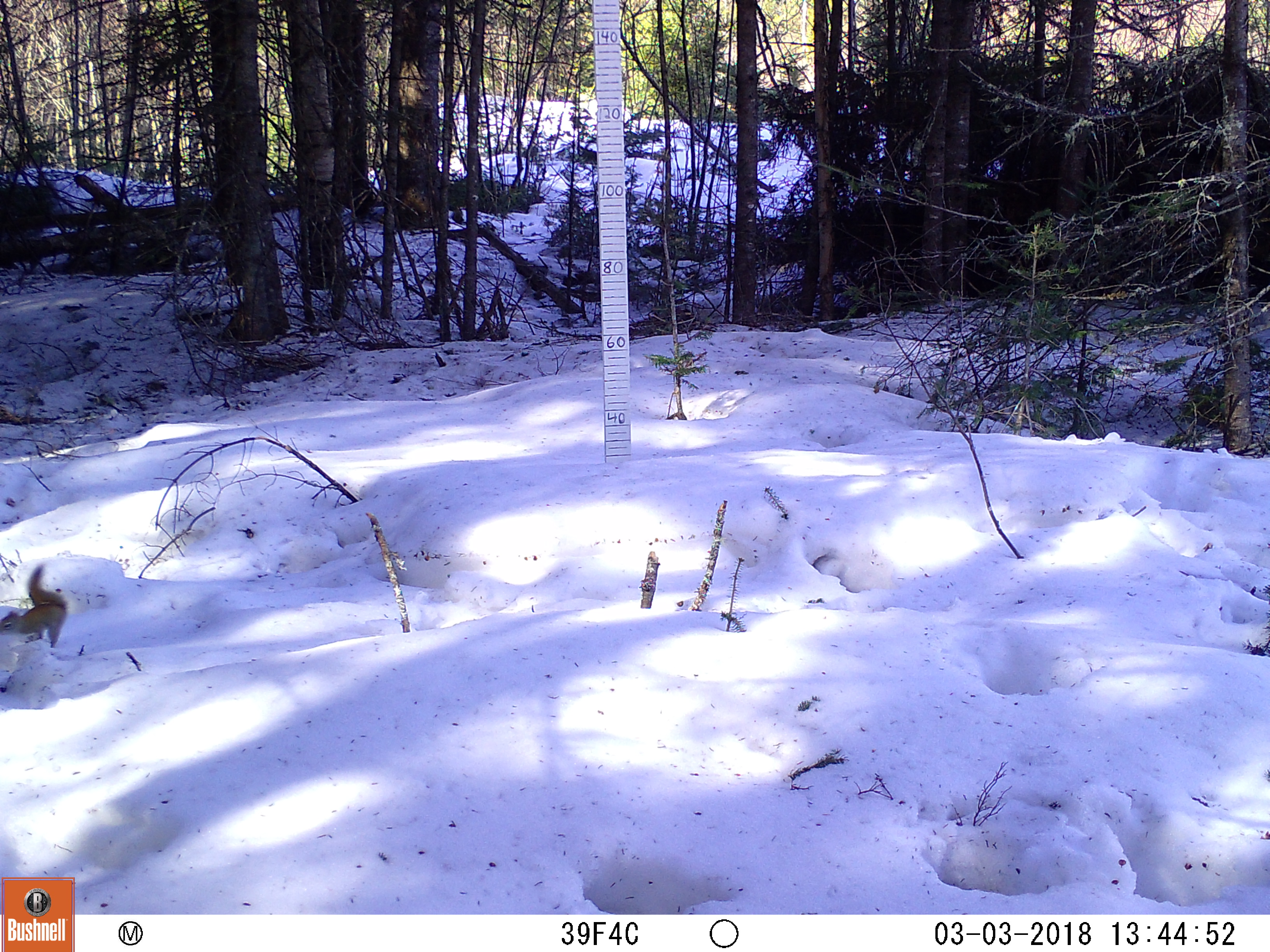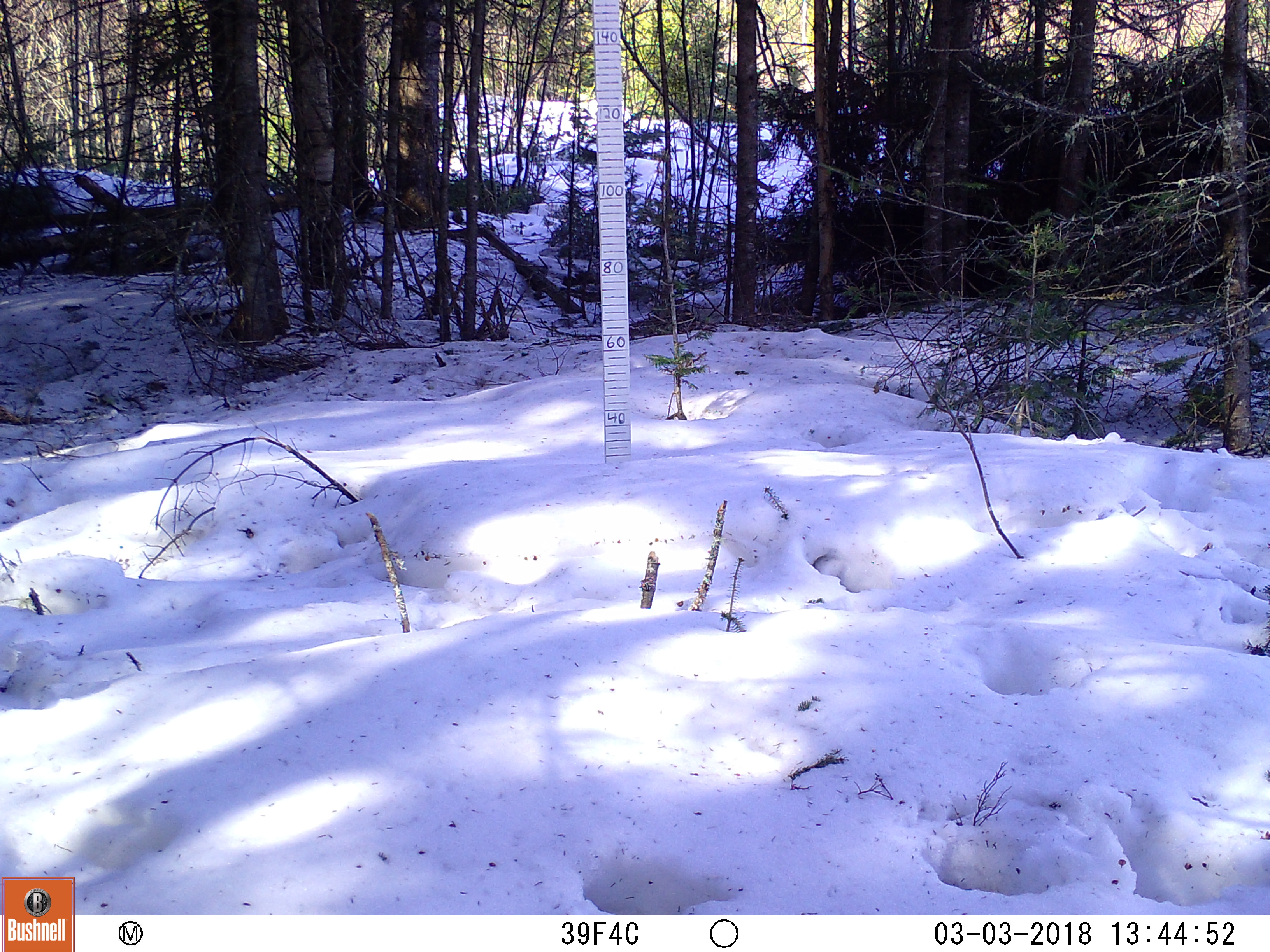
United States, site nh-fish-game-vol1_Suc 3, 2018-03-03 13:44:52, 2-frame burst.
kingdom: Animalia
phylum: Chordata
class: Mammalia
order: Rodentia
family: Sciuridae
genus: Tamiasciurus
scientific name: Tamiasciurus hudsonicus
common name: red squirrel